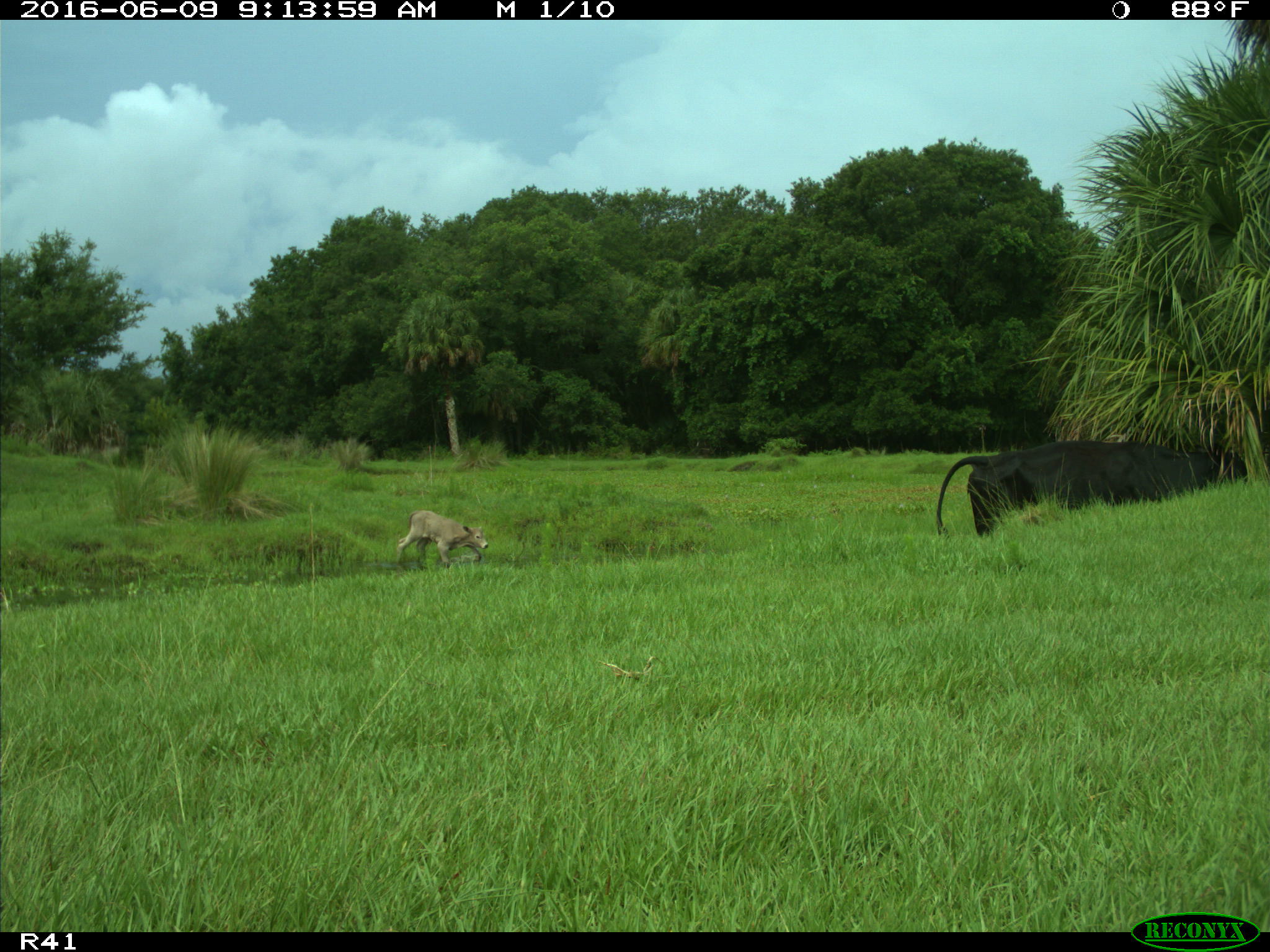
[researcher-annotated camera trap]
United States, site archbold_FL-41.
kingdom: Animalia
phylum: Chordata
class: Mammalia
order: Artiodactyla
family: Bovidae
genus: Bos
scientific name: Bos taurus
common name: domestic cow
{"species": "Bos taurus (domestic cow)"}